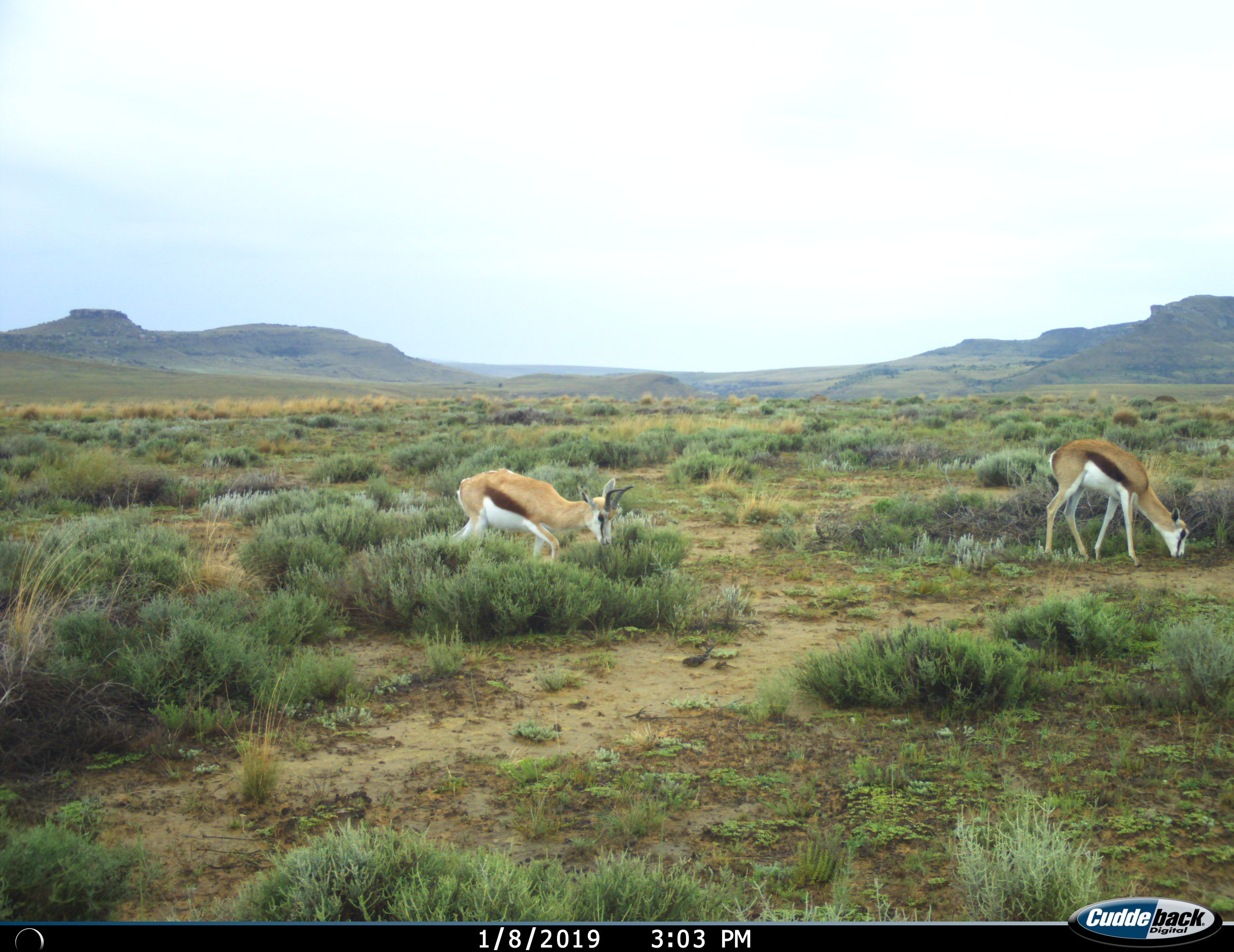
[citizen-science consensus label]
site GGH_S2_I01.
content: unidentified animal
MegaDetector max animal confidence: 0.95